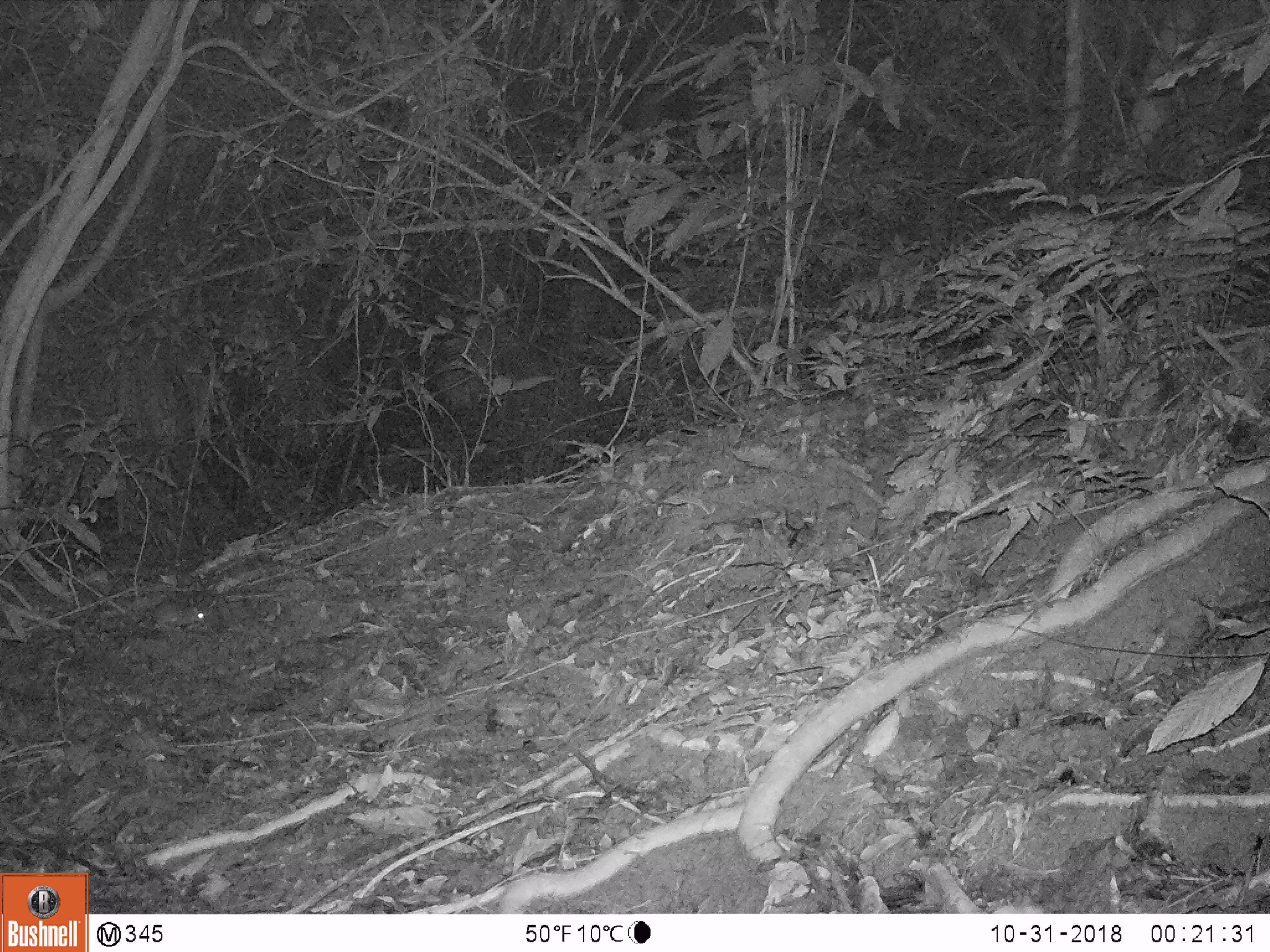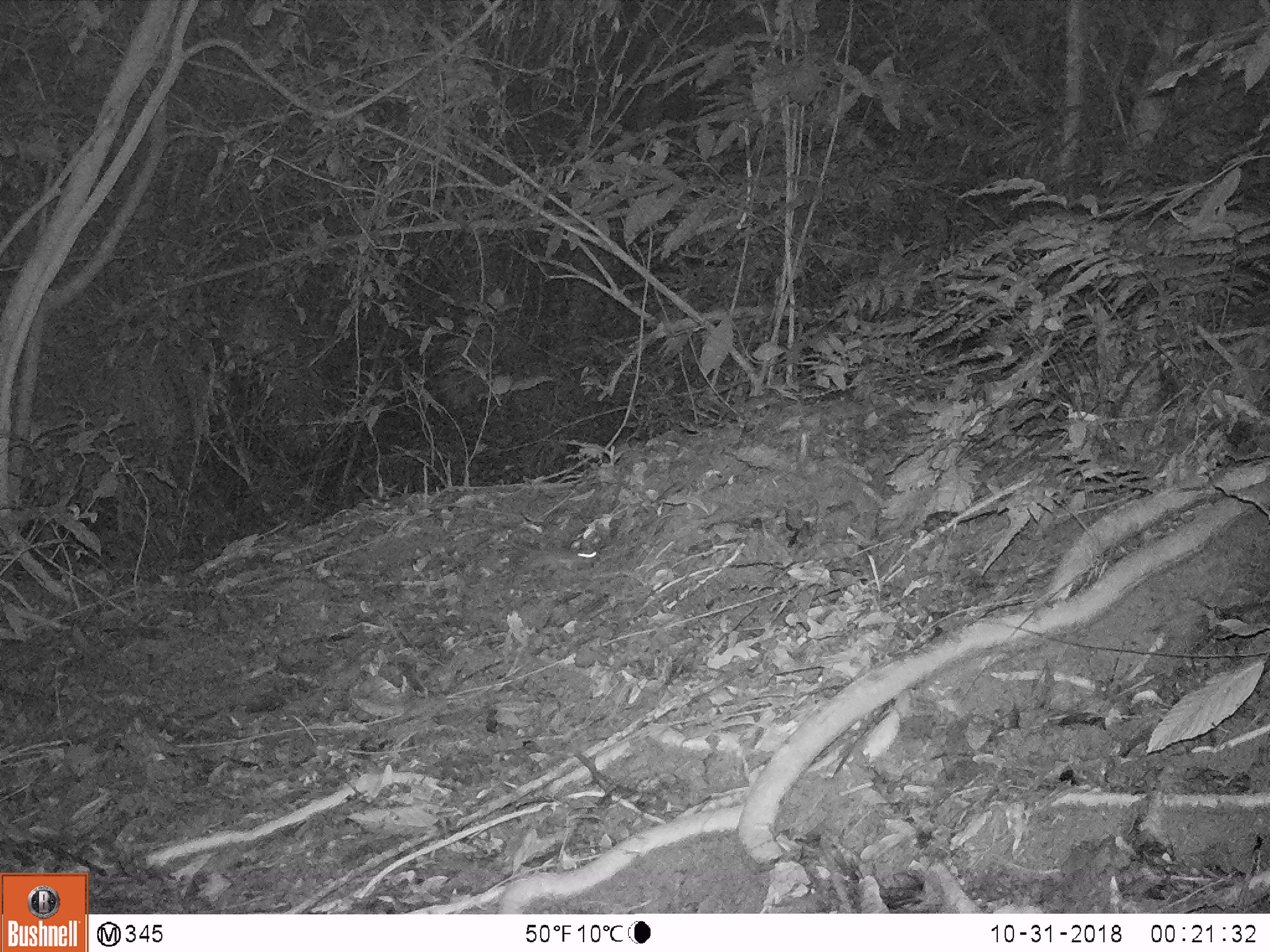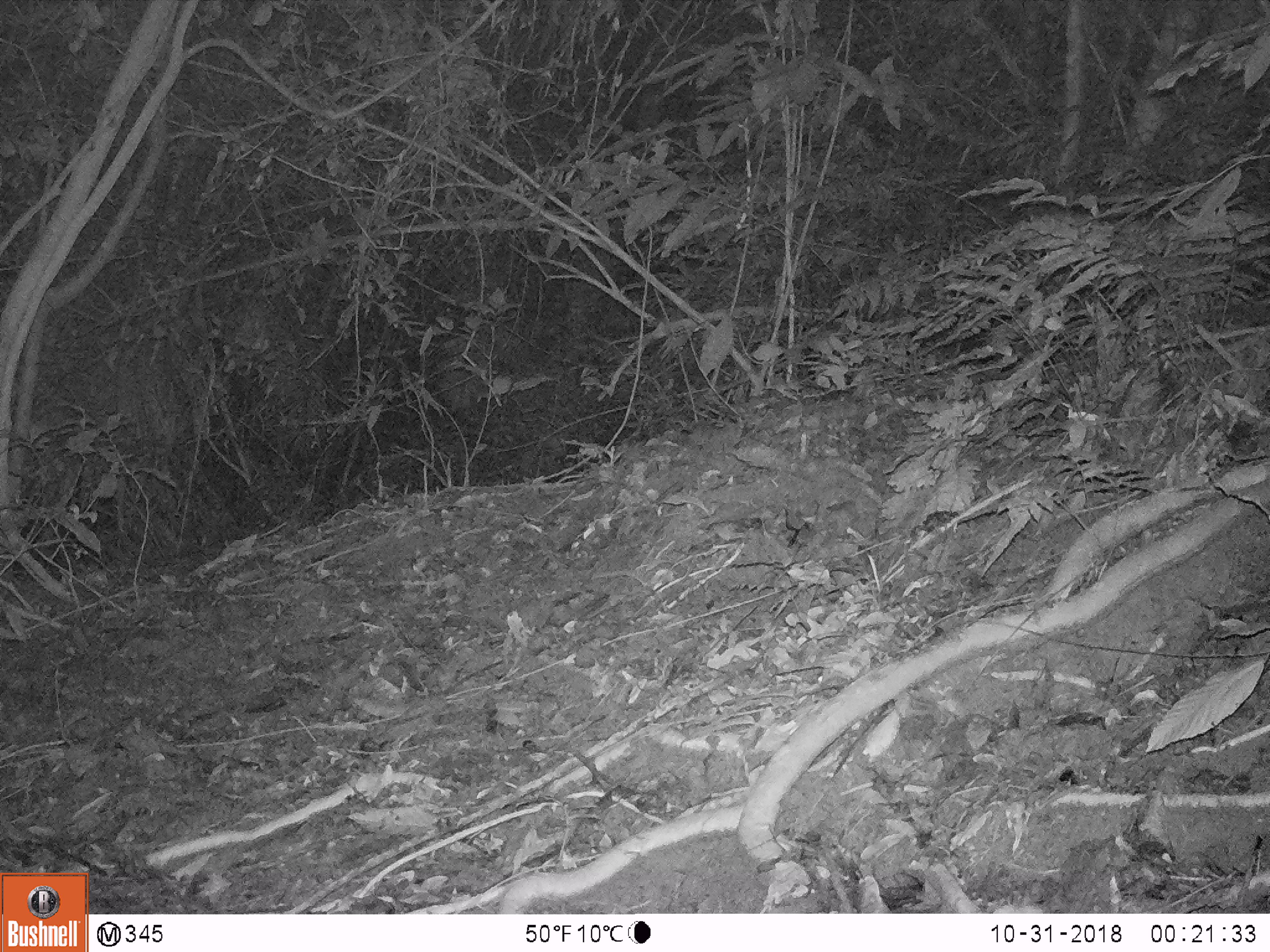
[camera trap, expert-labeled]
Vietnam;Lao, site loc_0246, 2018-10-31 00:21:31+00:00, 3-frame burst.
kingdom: Animalia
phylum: Chordata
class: Mammalia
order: Rodentia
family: Muridae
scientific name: Muridae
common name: old-world mice and rats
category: unidentified murid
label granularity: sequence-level